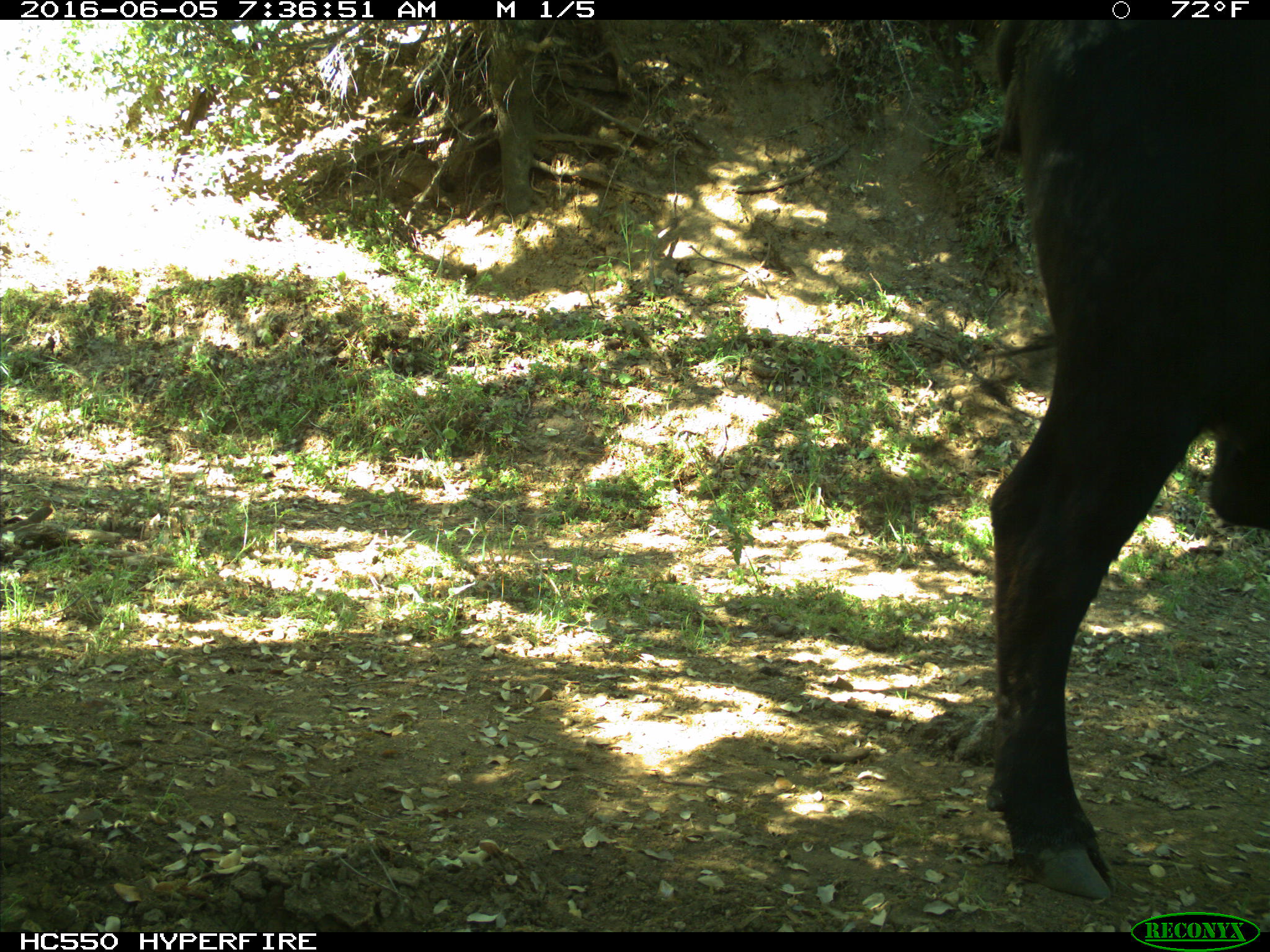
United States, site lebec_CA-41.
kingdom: Animalia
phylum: Chordata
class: Mammalia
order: Artiodactyla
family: Bovidae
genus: Bos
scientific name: Bos taurus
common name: domestic cow